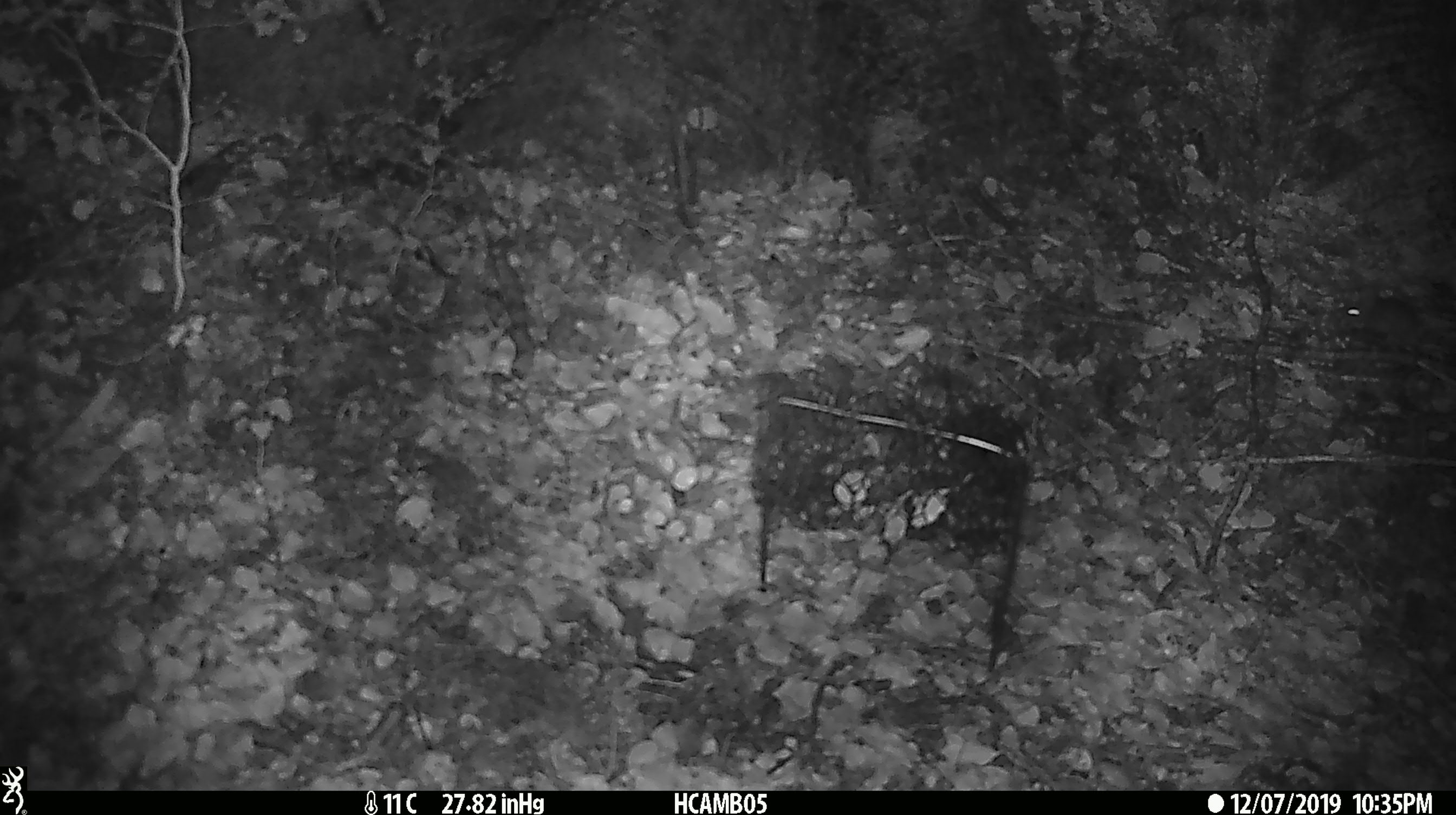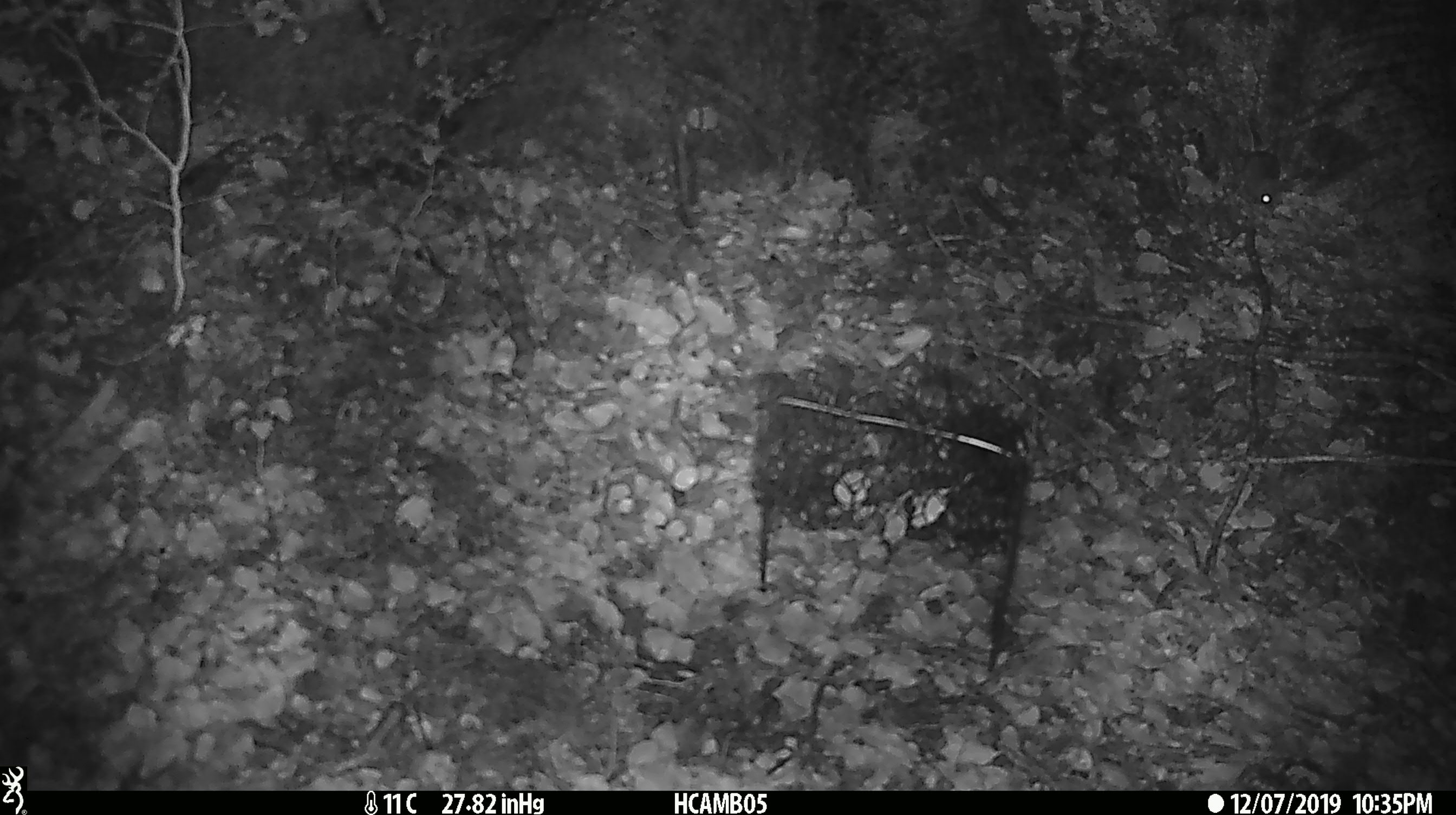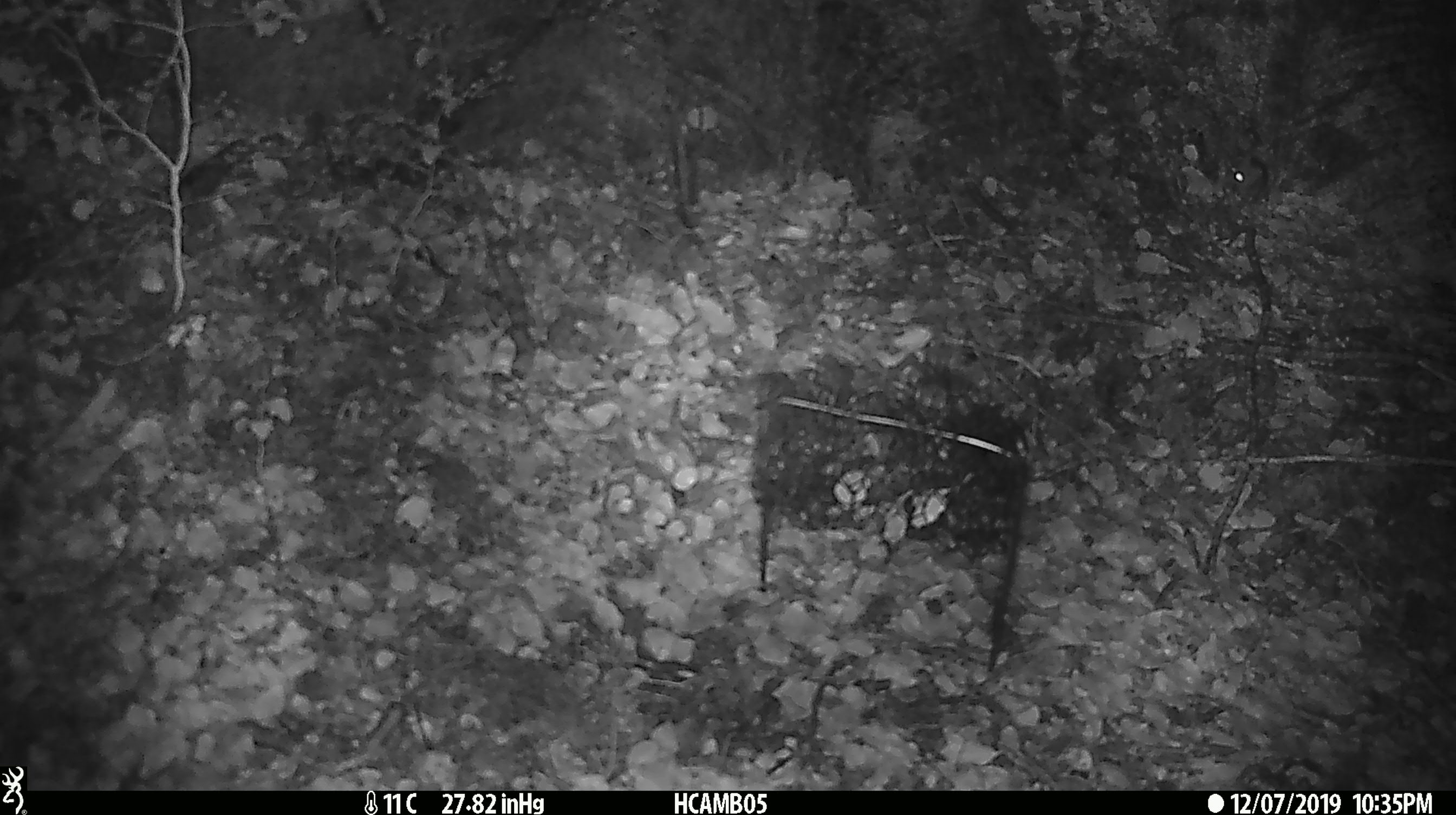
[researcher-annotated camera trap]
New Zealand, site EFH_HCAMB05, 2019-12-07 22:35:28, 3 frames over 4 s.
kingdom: Animalia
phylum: Chordata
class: Mammalia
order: Rodentia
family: Muridae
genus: Mus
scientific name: Mus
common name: mouse